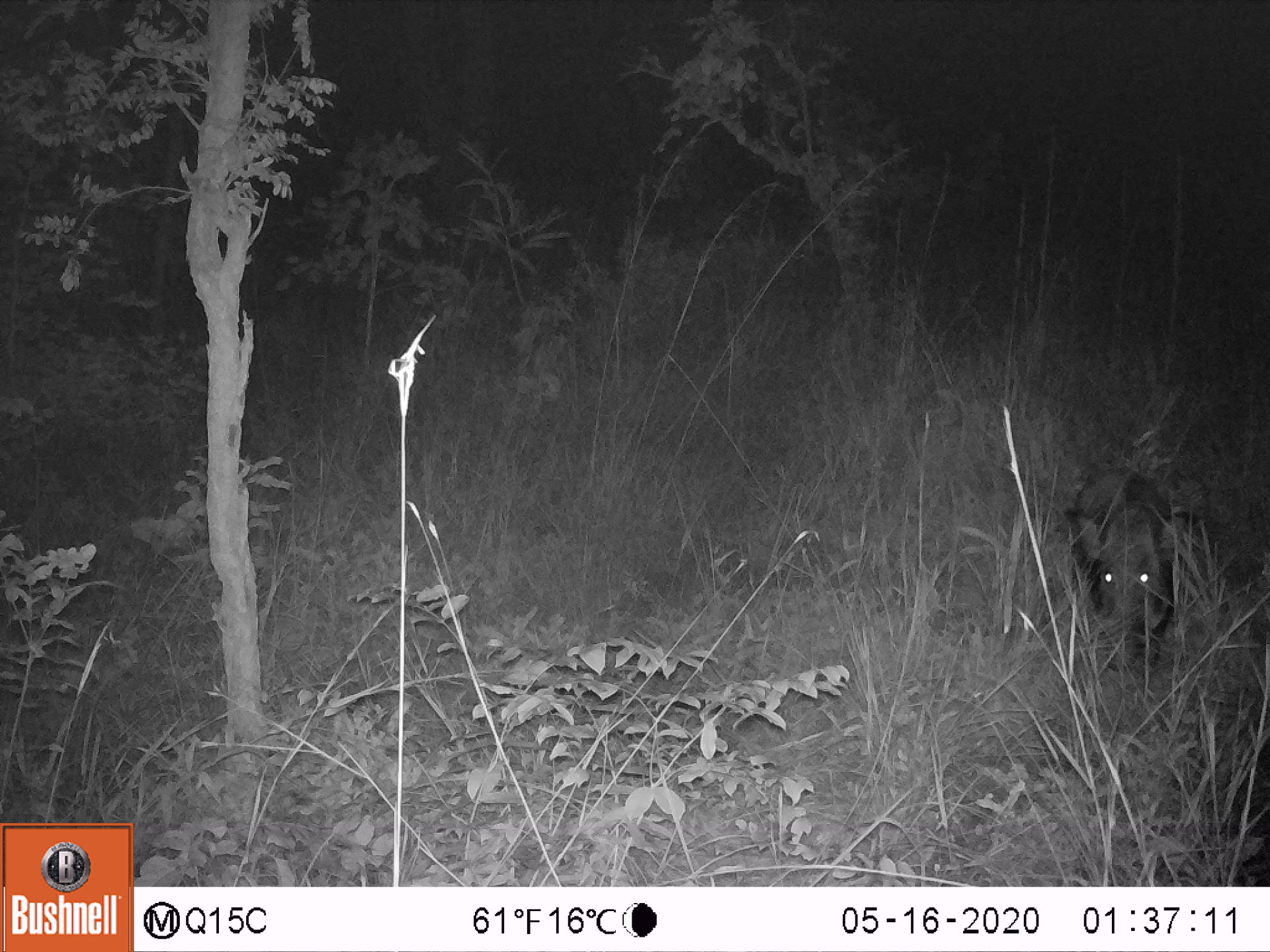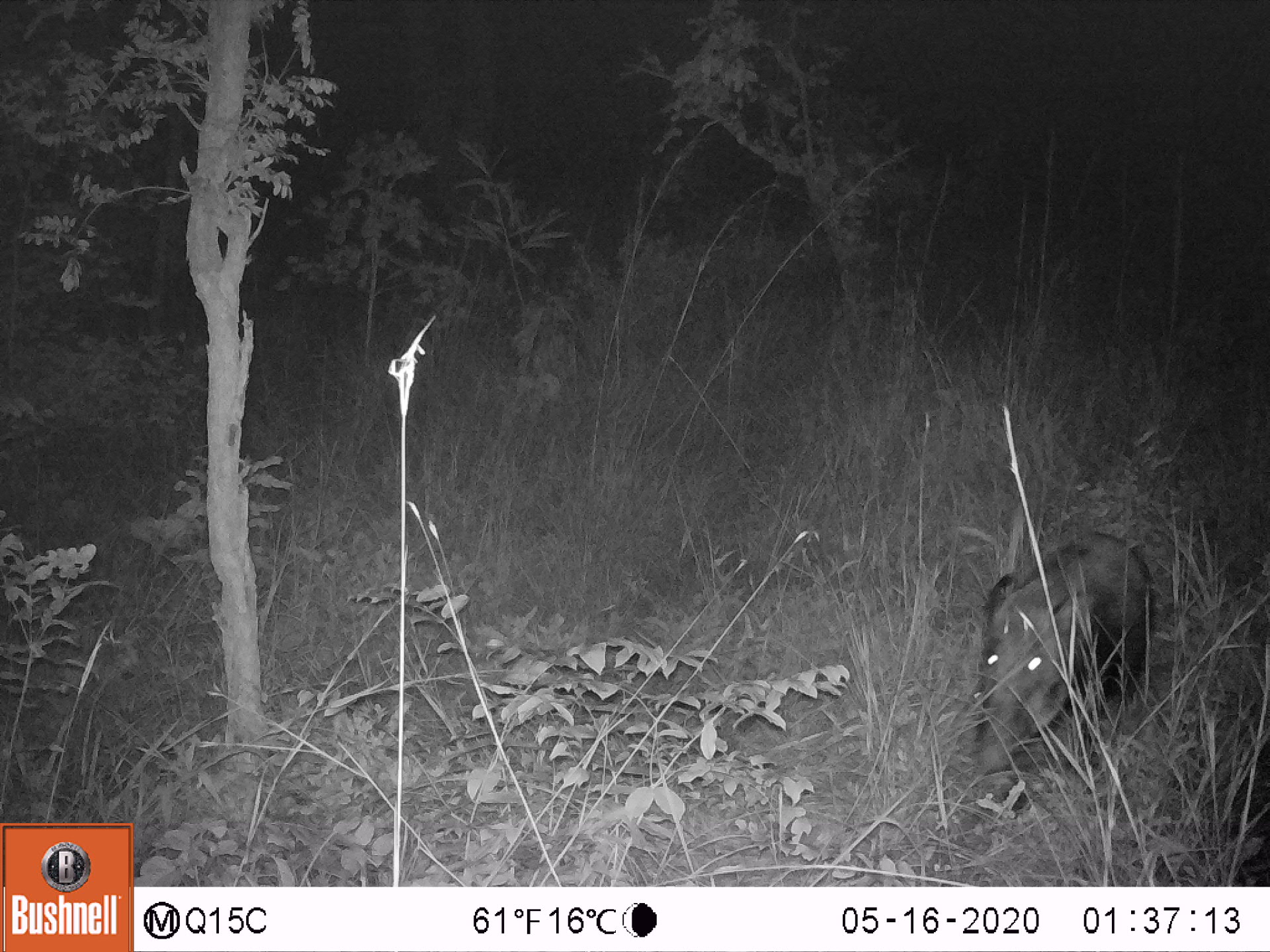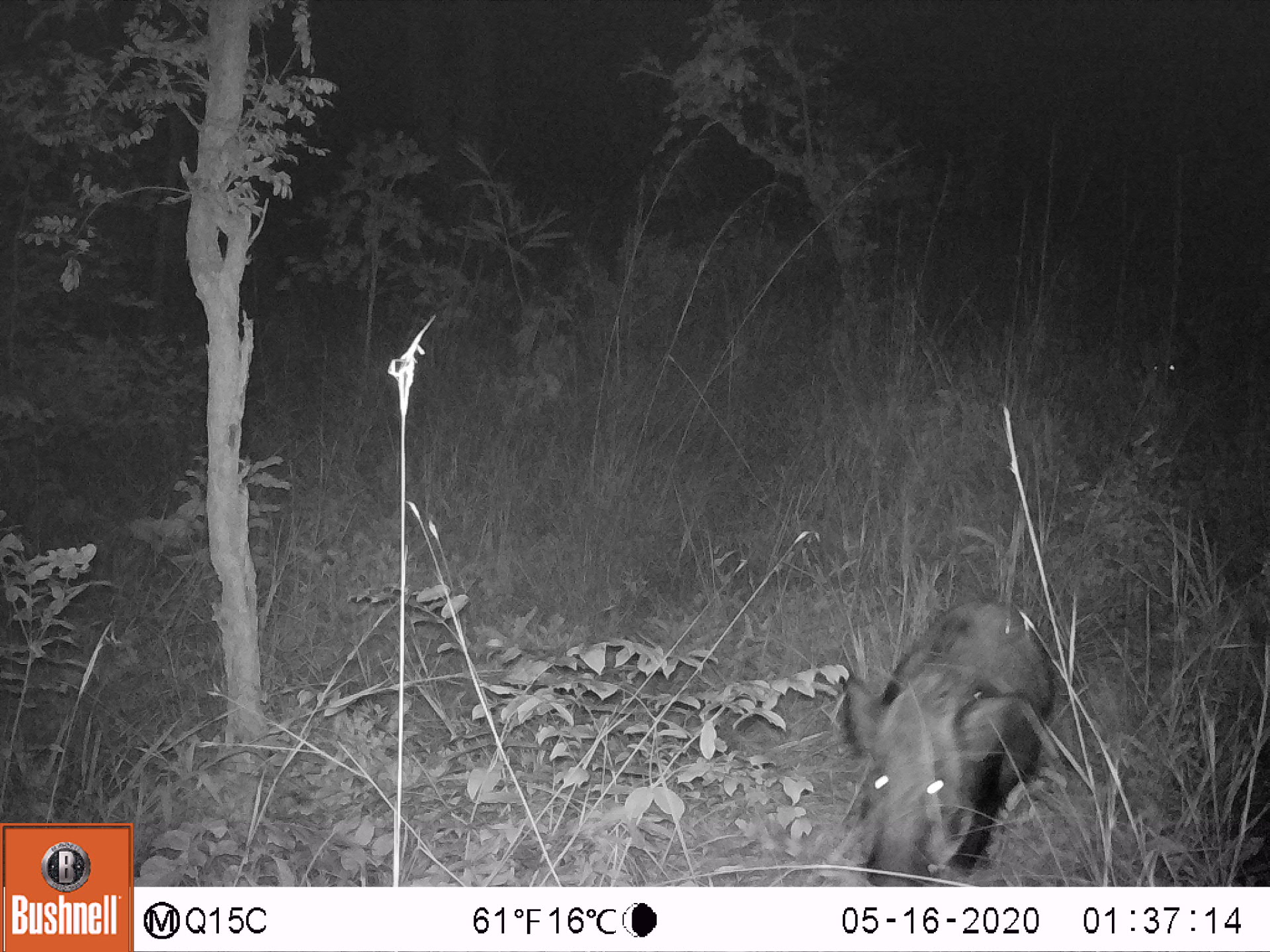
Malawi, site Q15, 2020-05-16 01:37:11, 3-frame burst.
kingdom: Animalia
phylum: Chordata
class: Mammalia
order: Artiodactyla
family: Suidae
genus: Potamochoerus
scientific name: Potamochoerus larvatus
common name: bushpig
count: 1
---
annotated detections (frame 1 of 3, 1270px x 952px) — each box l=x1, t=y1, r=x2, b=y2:
bushpig: l=1066, t=470, r=1196, b=664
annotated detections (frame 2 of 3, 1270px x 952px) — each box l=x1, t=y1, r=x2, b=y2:
bushpig: l=970, t=529, r=1152, b=779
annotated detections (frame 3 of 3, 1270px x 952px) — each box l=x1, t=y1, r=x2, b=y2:
bushpig: l=838, t=598, r=1055, b=885; l=1136, t=316, r=1196, b=387